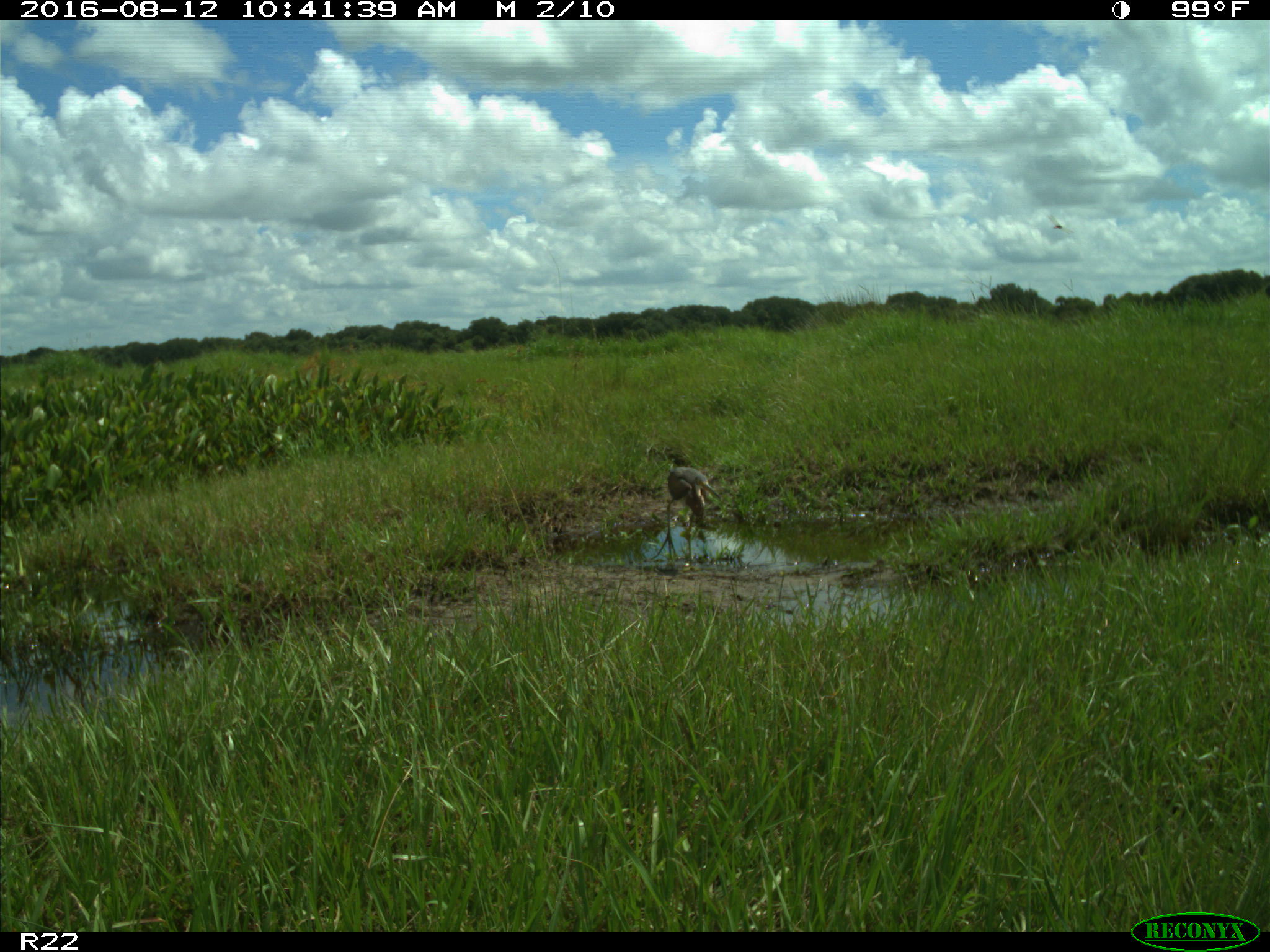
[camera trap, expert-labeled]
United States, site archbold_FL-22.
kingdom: Animalia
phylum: Chordata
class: Aves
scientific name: Aves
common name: birds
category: unidentified bird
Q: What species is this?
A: Unidentified bird (birds) (Aves).